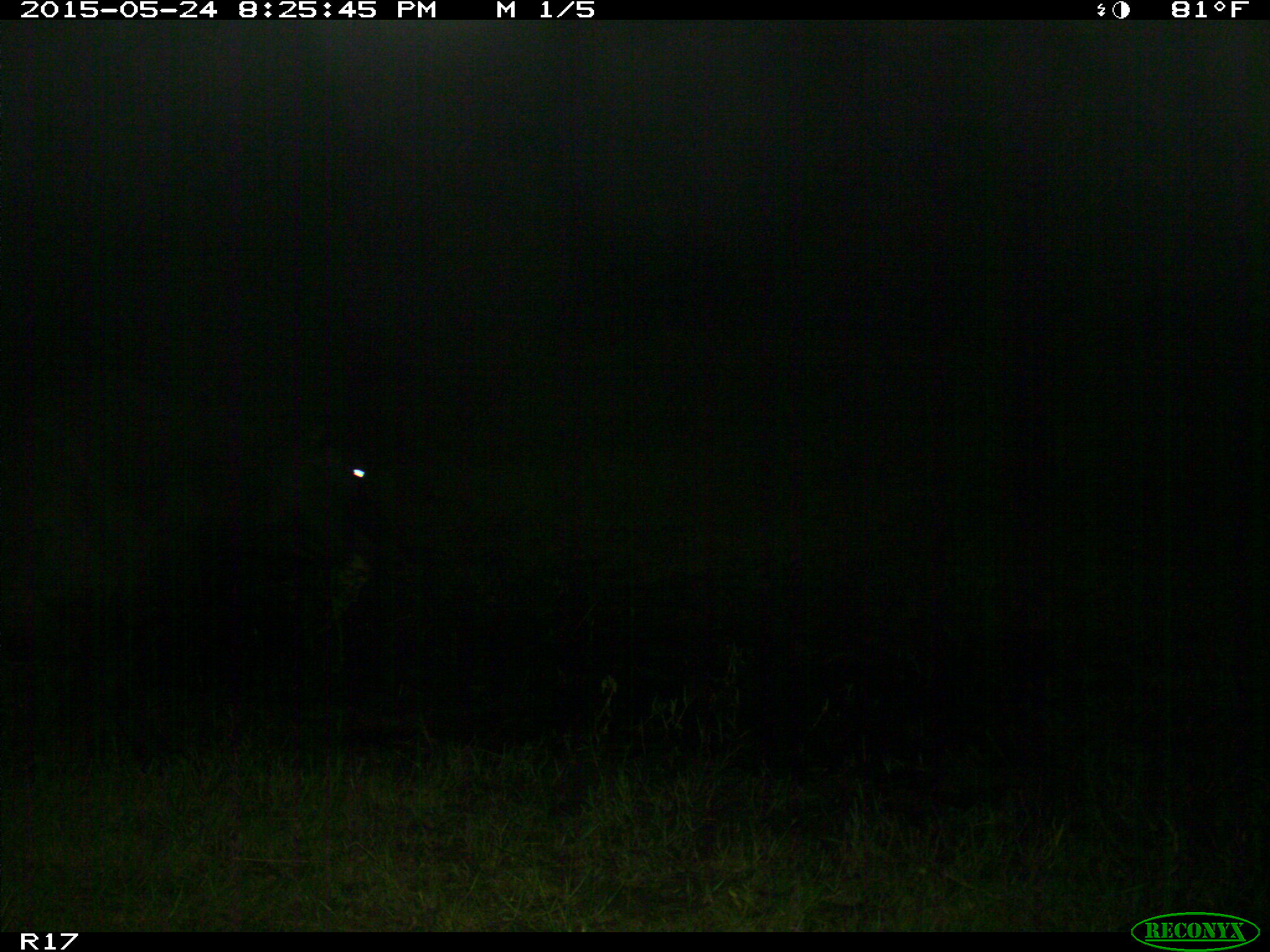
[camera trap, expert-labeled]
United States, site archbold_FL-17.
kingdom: Animalia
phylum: Chordata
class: Mammalia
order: Artiodactyla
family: Bovidae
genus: Bos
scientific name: Bos taurus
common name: domestic cow